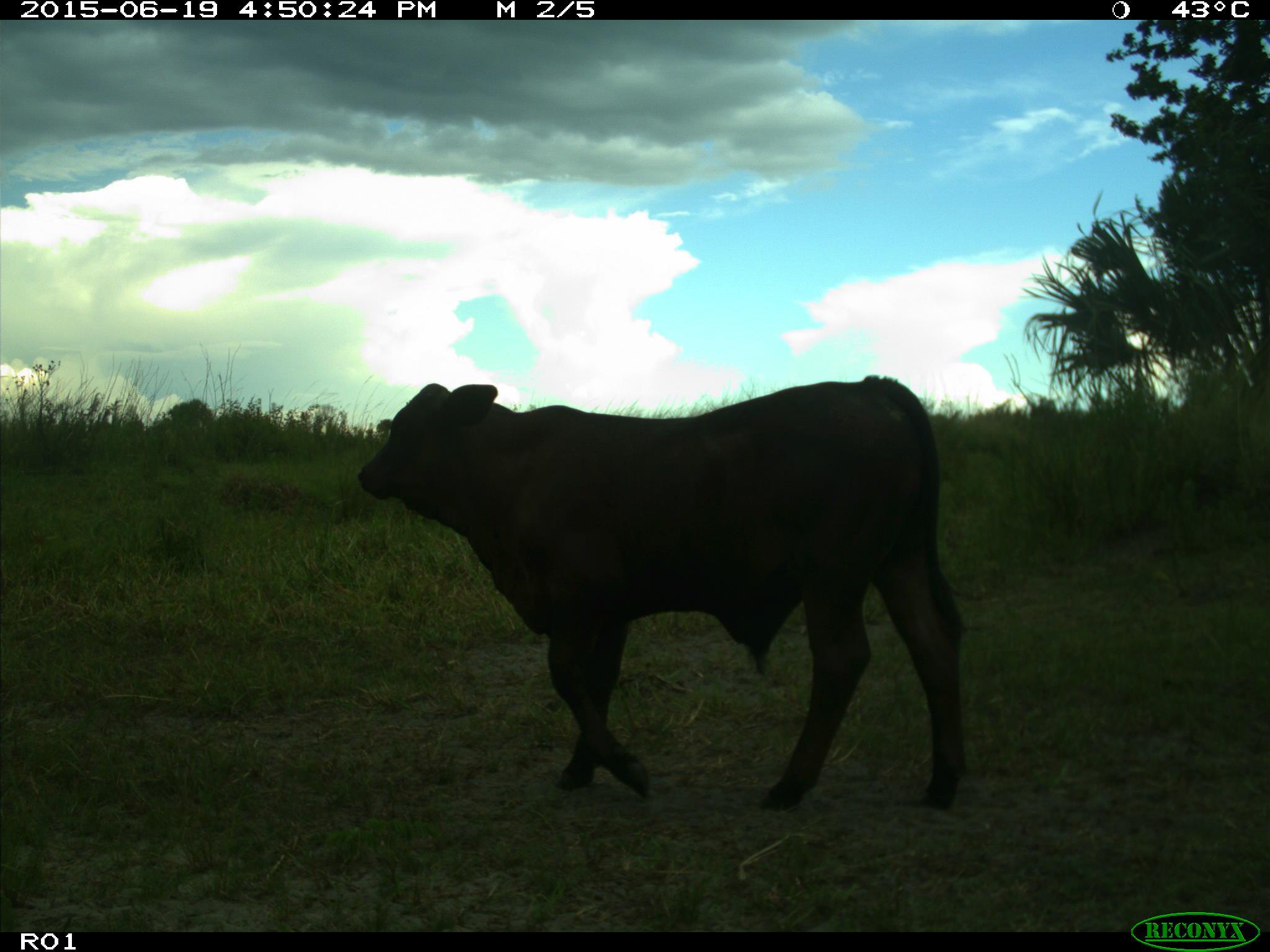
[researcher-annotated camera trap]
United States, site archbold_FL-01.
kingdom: Animalia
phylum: Chordata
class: Mammalia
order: Artiodactyla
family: Bovidae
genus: Bos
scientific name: Bos taurus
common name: domestic cow